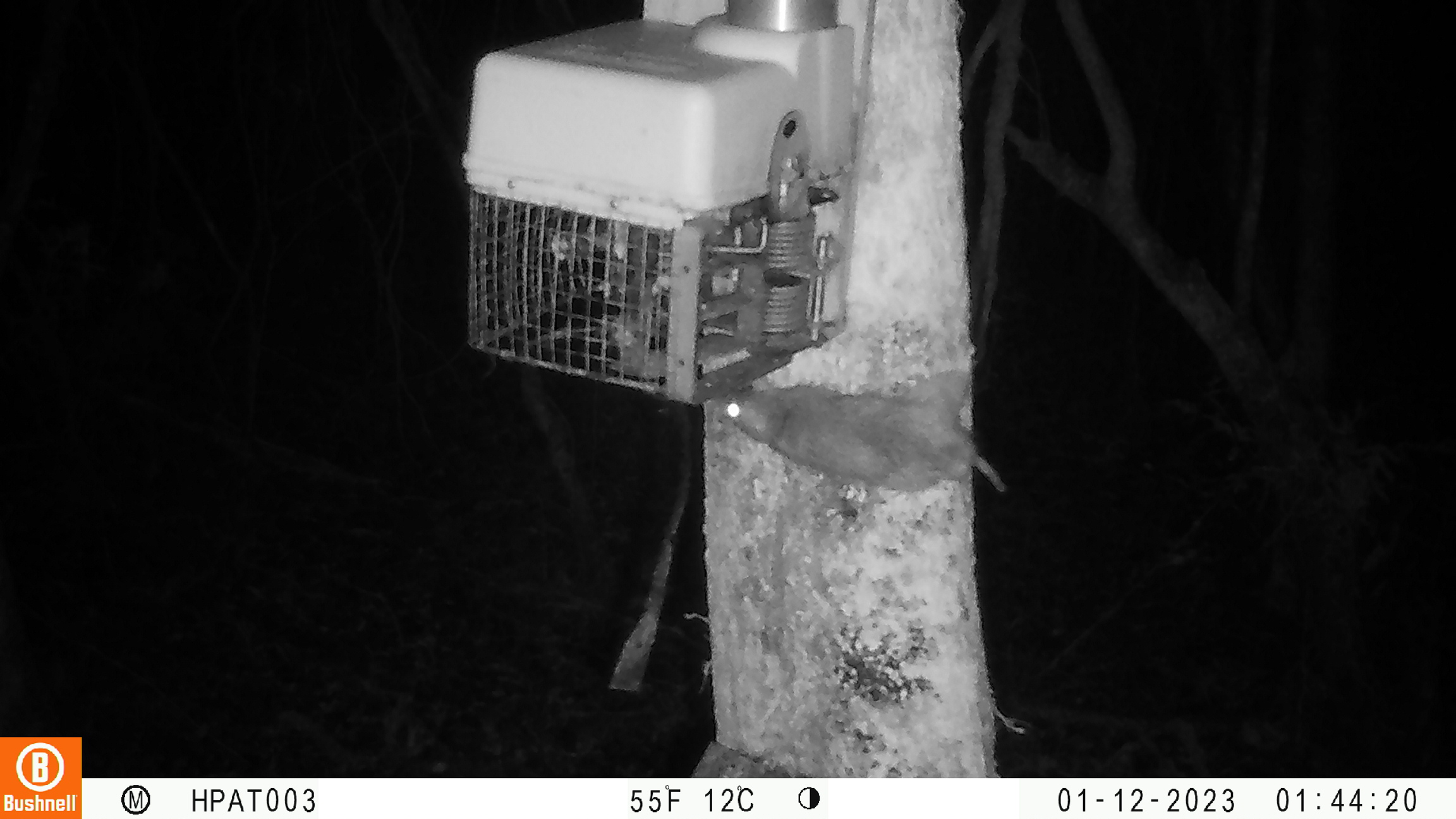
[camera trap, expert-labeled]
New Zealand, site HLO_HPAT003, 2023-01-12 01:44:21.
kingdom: Animalia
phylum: Chordata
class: Mammalia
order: Rodentia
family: Muridae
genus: Rattus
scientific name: Rattus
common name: rat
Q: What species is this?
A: Rat (Rattus).